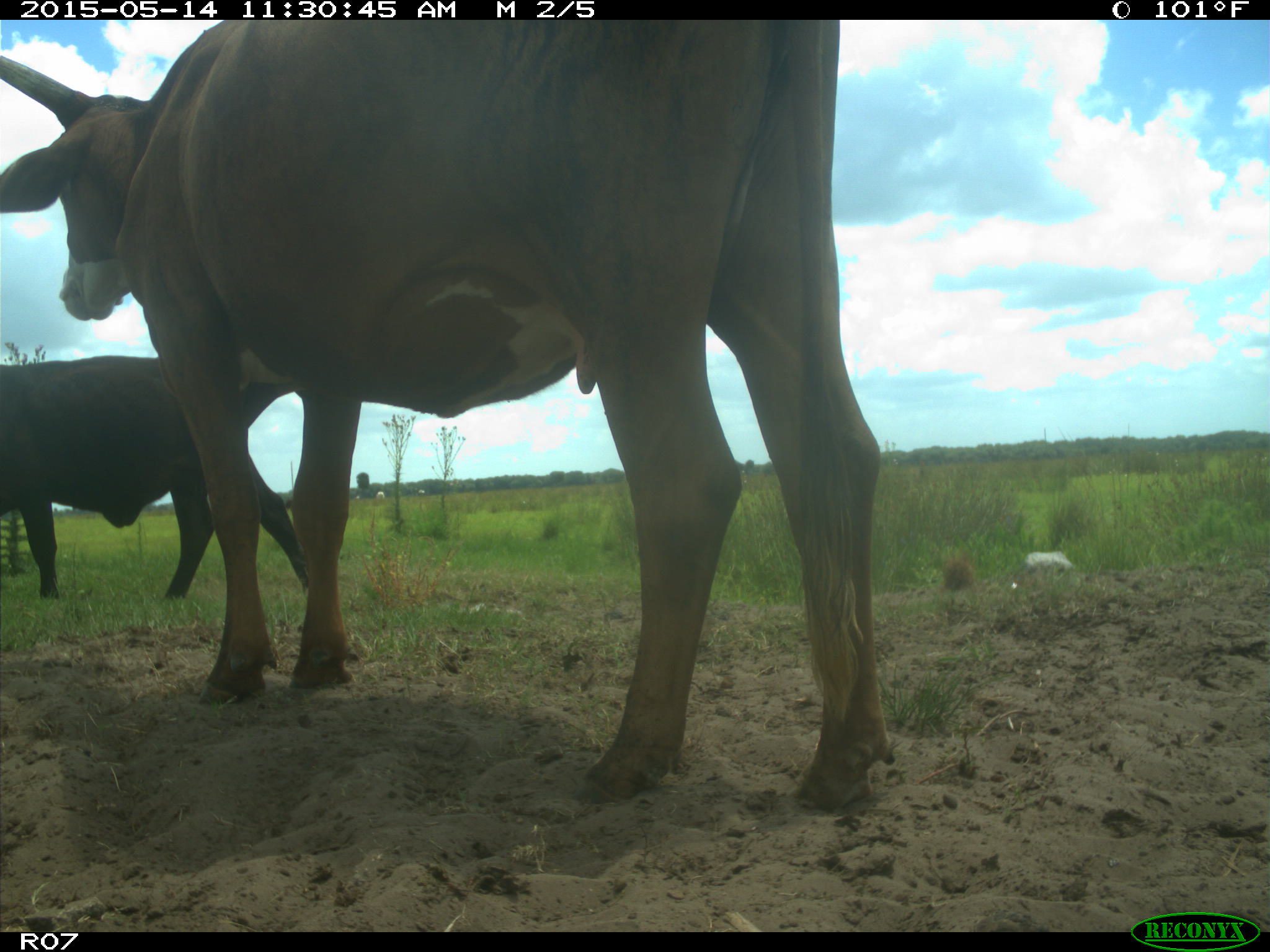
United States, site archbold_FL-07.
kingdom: Animalia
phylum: Chordata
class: Mammalia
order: Artiodactyla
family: Bovidae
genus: Bos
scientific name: Bos taurus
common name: domestic cow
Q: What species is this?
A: Bos taurus (domestic cow).